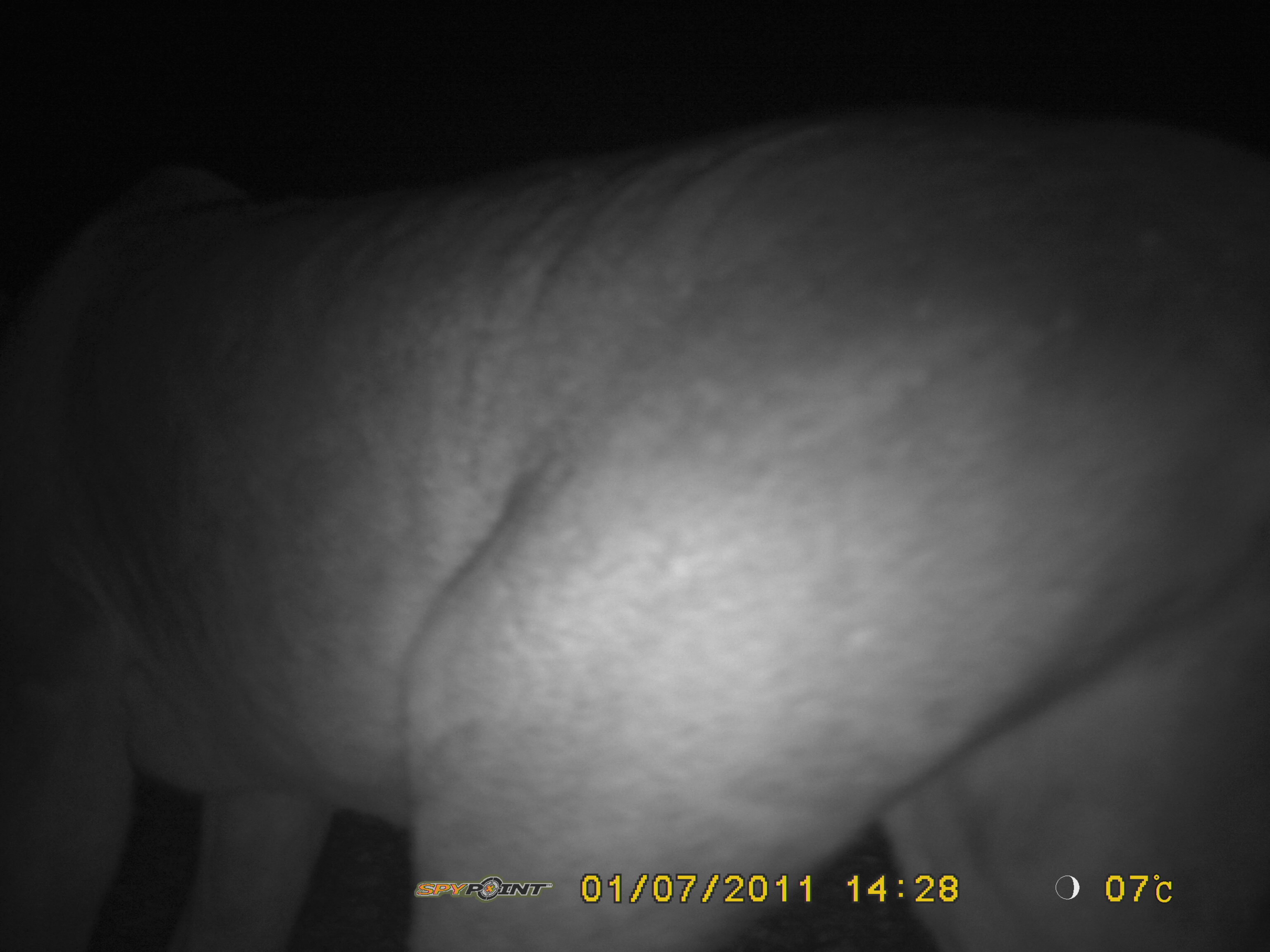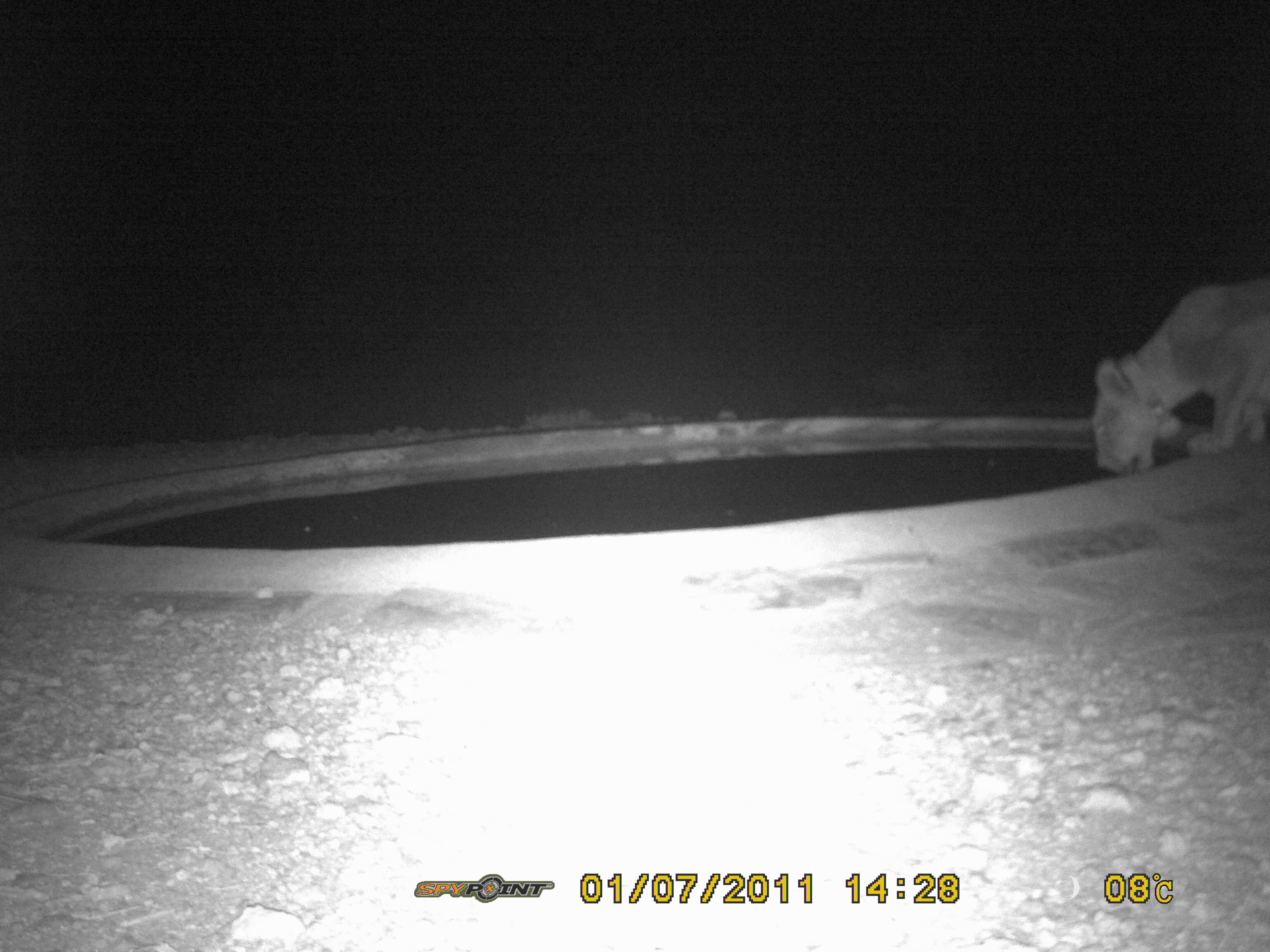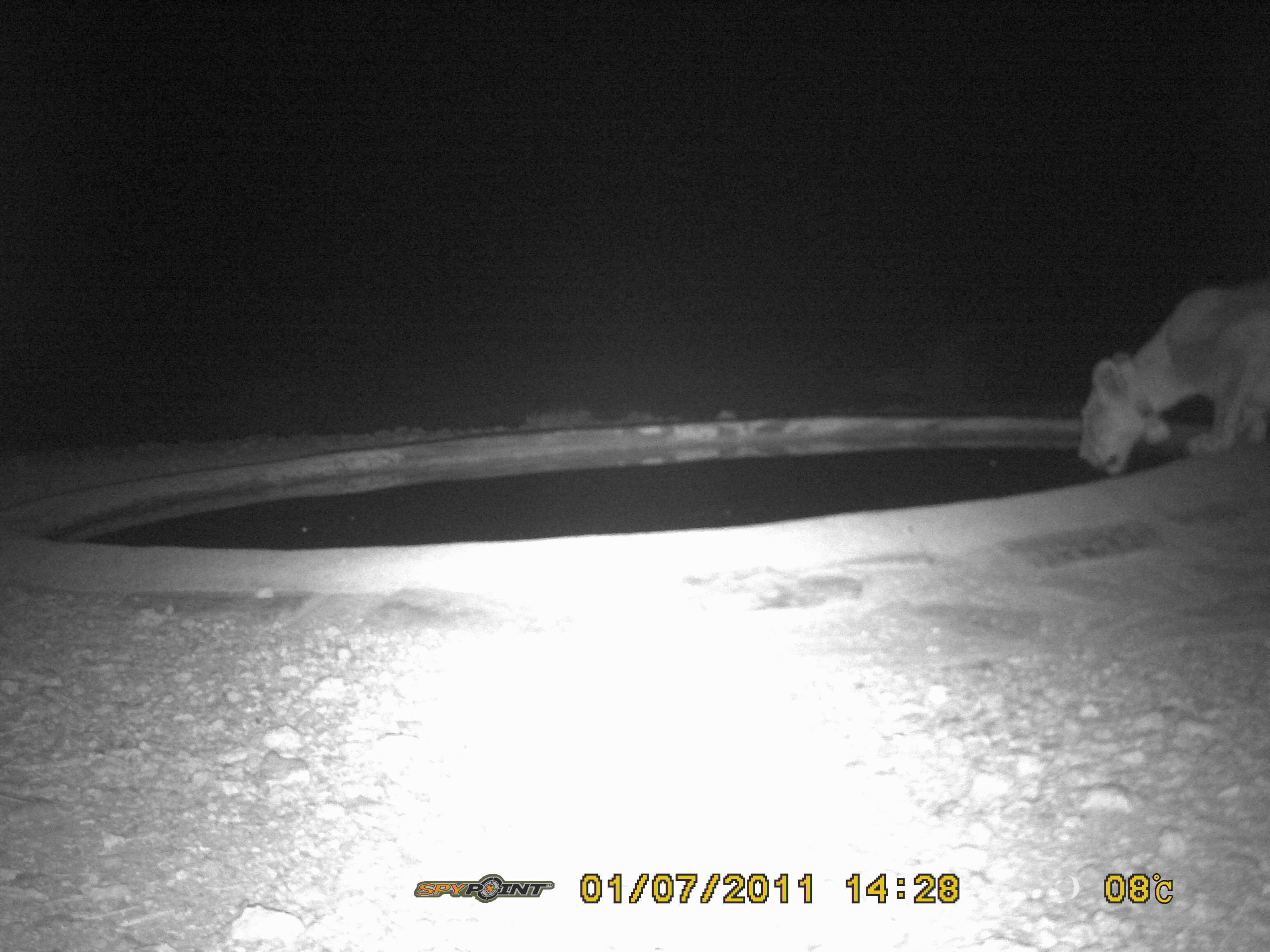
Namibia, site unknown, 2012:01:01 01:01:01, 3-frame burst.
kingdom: Animalia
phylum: Chordata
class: Mammalia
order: Carnivora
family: Felidae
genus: Panthera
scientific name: Panthera leo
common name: lion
Panthera leo (lion).